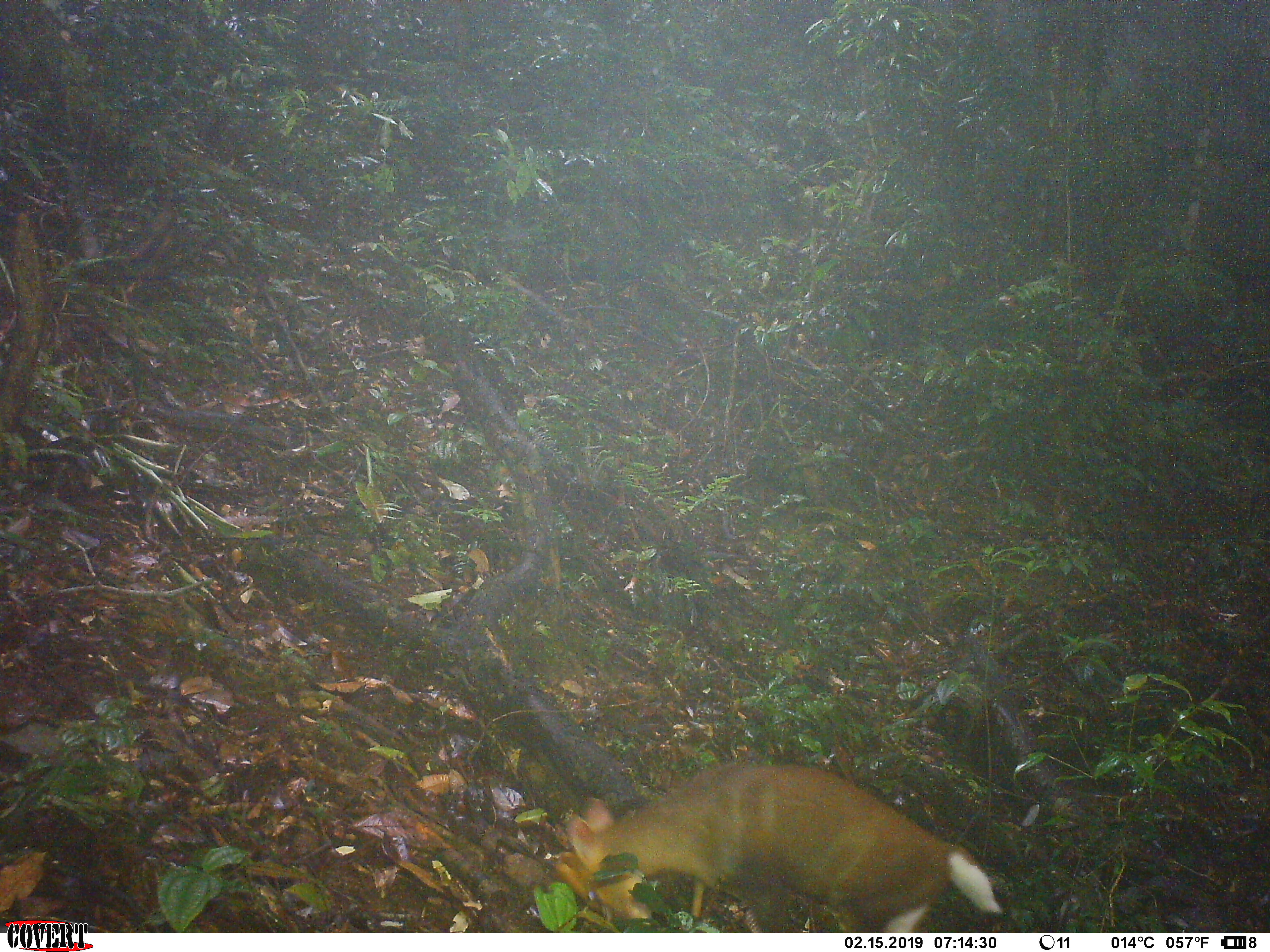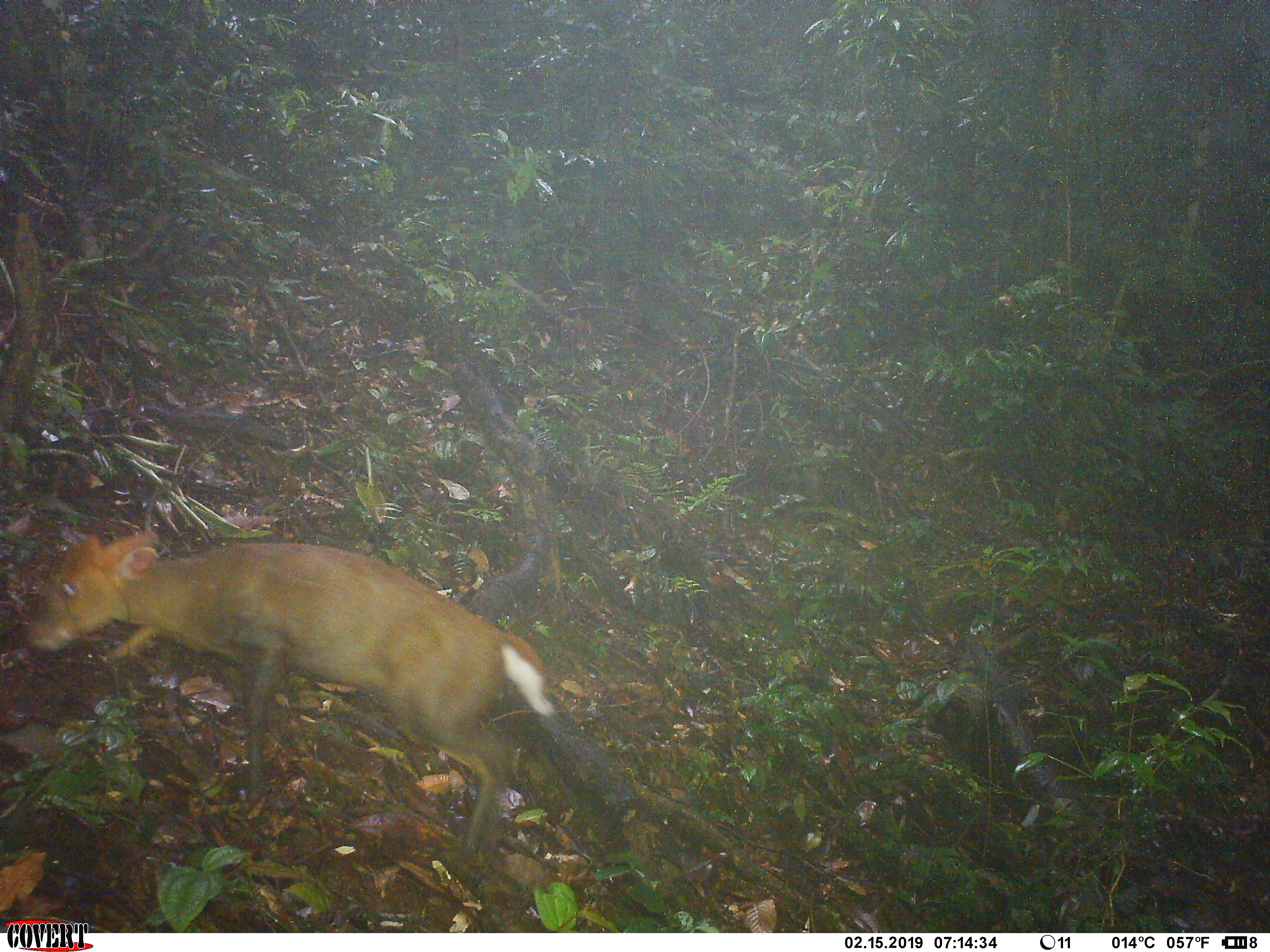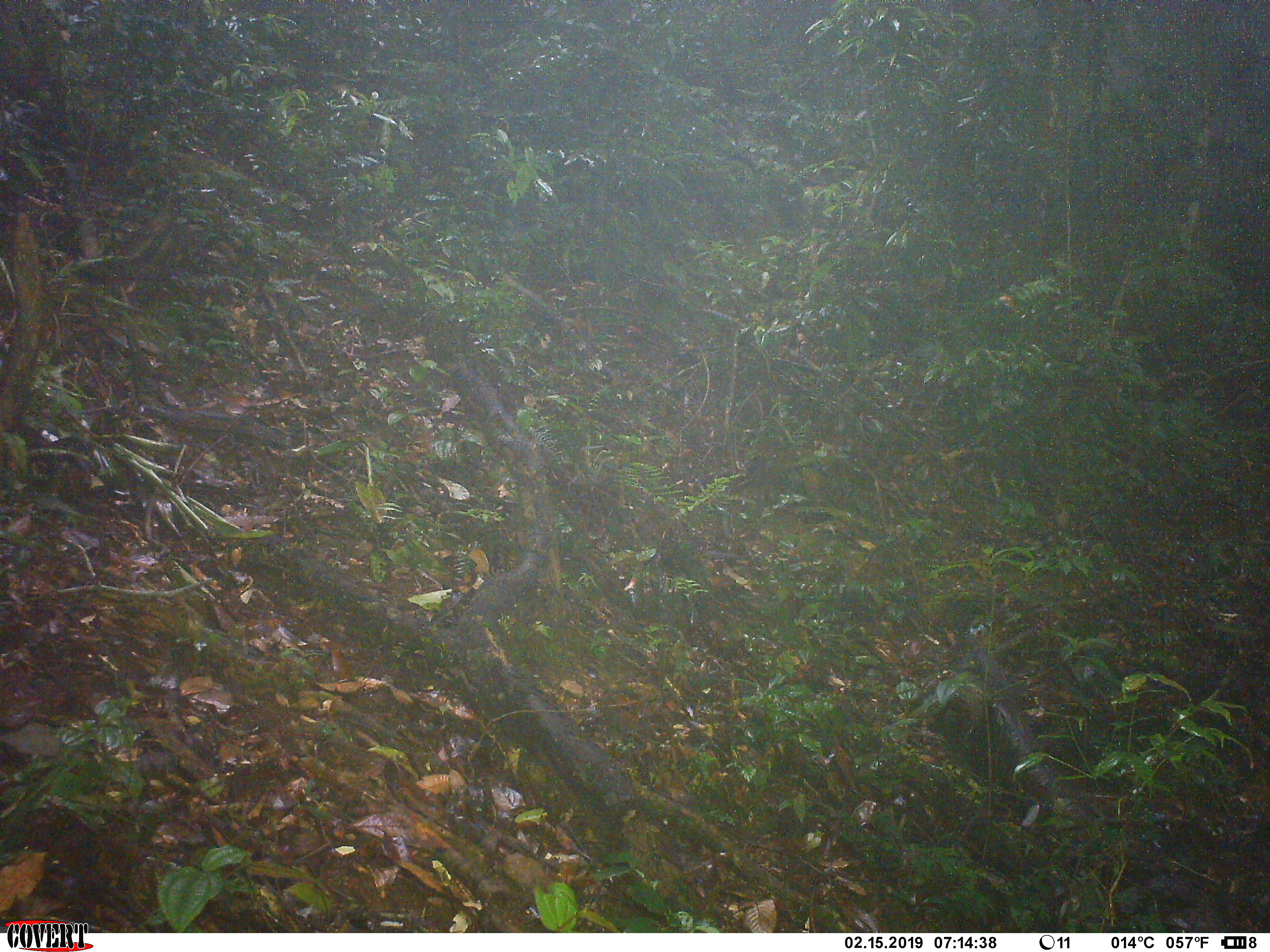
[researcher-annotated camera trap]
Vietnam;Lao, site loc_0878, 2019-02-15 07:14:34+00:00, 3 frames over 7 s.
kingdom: Animalia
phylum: Chordata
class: Mammalia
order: Artiodactyla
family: Cervidae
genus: Muntiacus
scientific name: Muntiacus rooseveltorum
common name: roosevelt's muntjac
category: roosevelts muntjac group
Roosevelts muntjac group (roosevelt's muntjac) (Muntiacus rooseveltorum). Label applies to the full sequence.